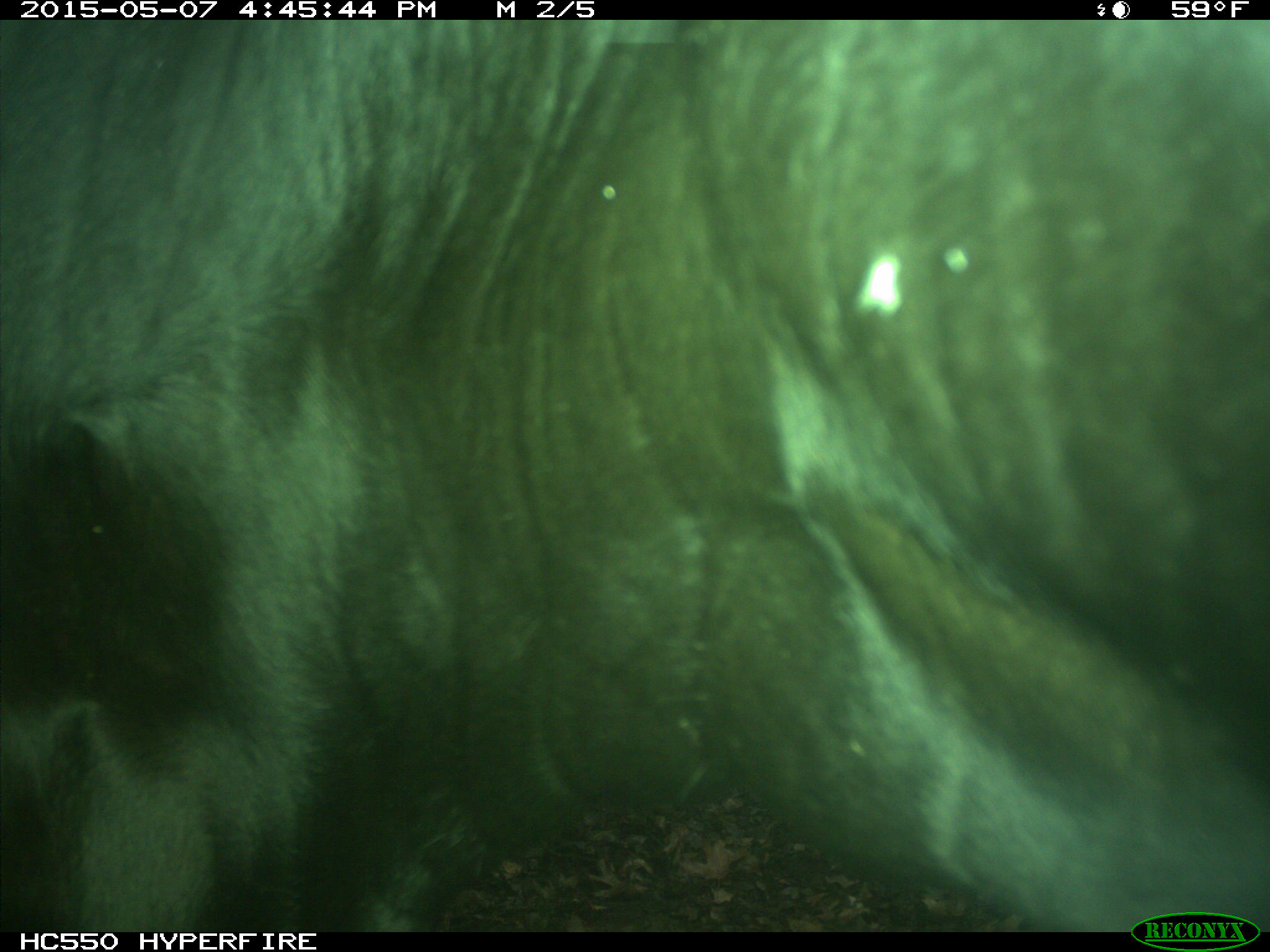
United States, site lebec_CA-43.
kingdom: Animalia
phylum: Chordata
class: Mammalia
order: Artiodactyla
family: Bovidae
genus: Bos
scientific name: Bos taurus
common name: domestic cow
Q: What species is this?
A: Bos taurus (domestic cow).